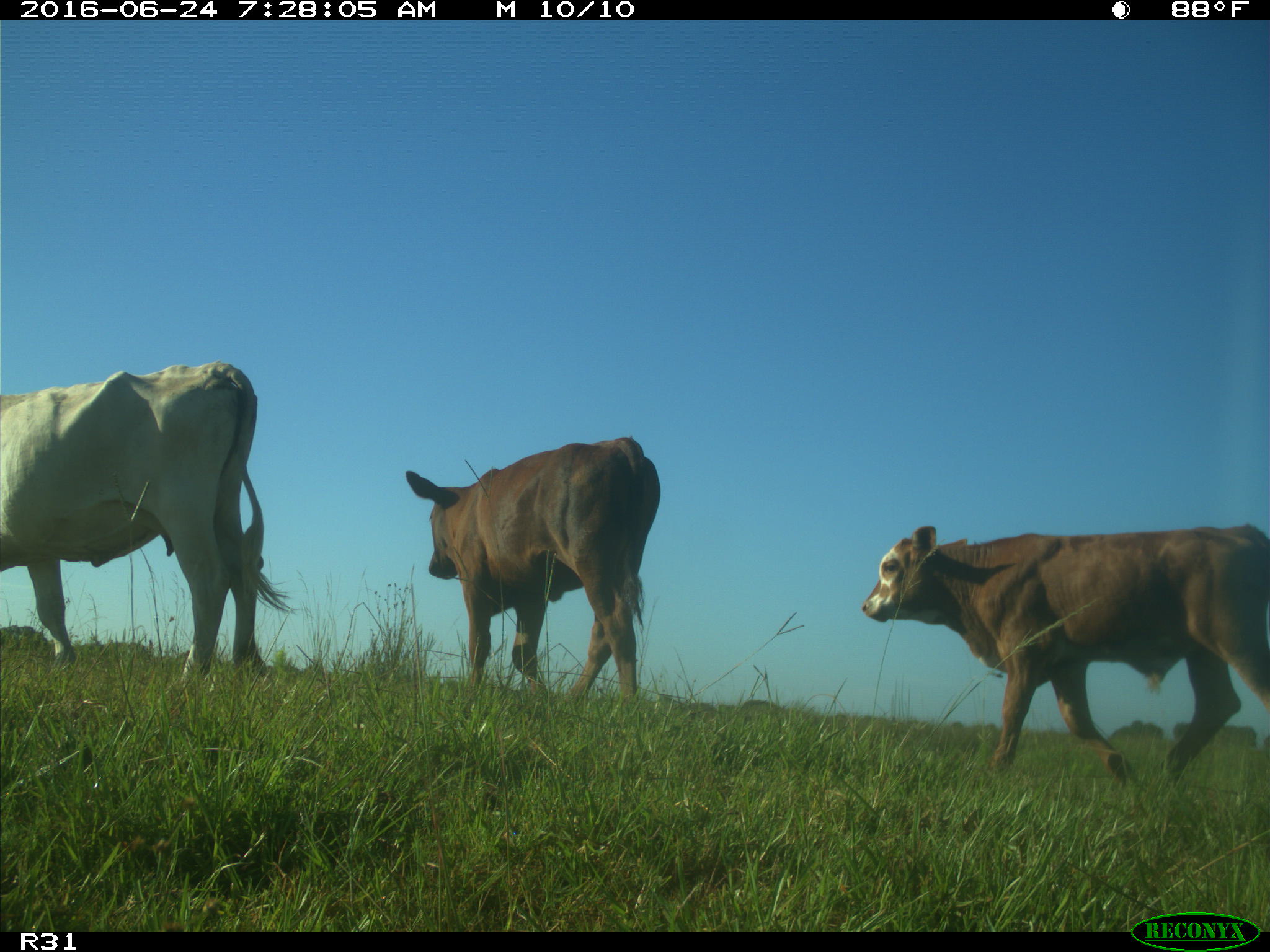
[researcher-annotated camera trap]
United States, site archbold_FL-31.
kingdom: Animalia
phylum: Chordata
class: Mammalia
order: Artiodactyla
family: Bovidae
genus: Bos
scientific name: Bos taurus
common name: domestic cow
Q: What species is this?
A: Bos taurus (domestic cow).